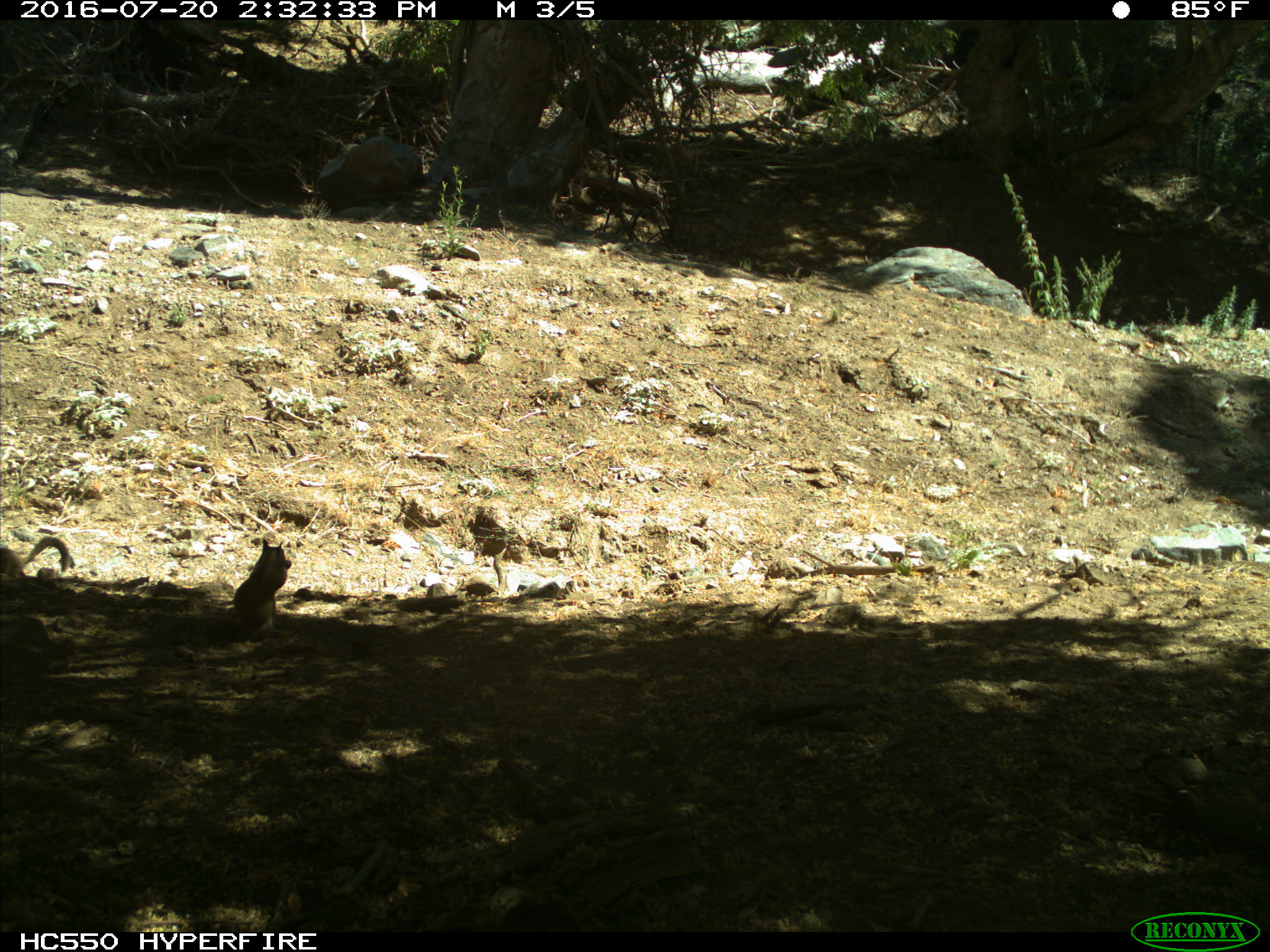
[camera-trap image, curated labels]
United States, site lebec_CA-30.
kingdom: Animalia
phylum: Chordata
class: Mammalia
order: Rodentia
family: Sciuridae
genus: Otospermophilus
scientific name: Otospermophilus beecheyi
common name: california ground squirrel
Otospermophilus beecheyi (california ground squirrel).